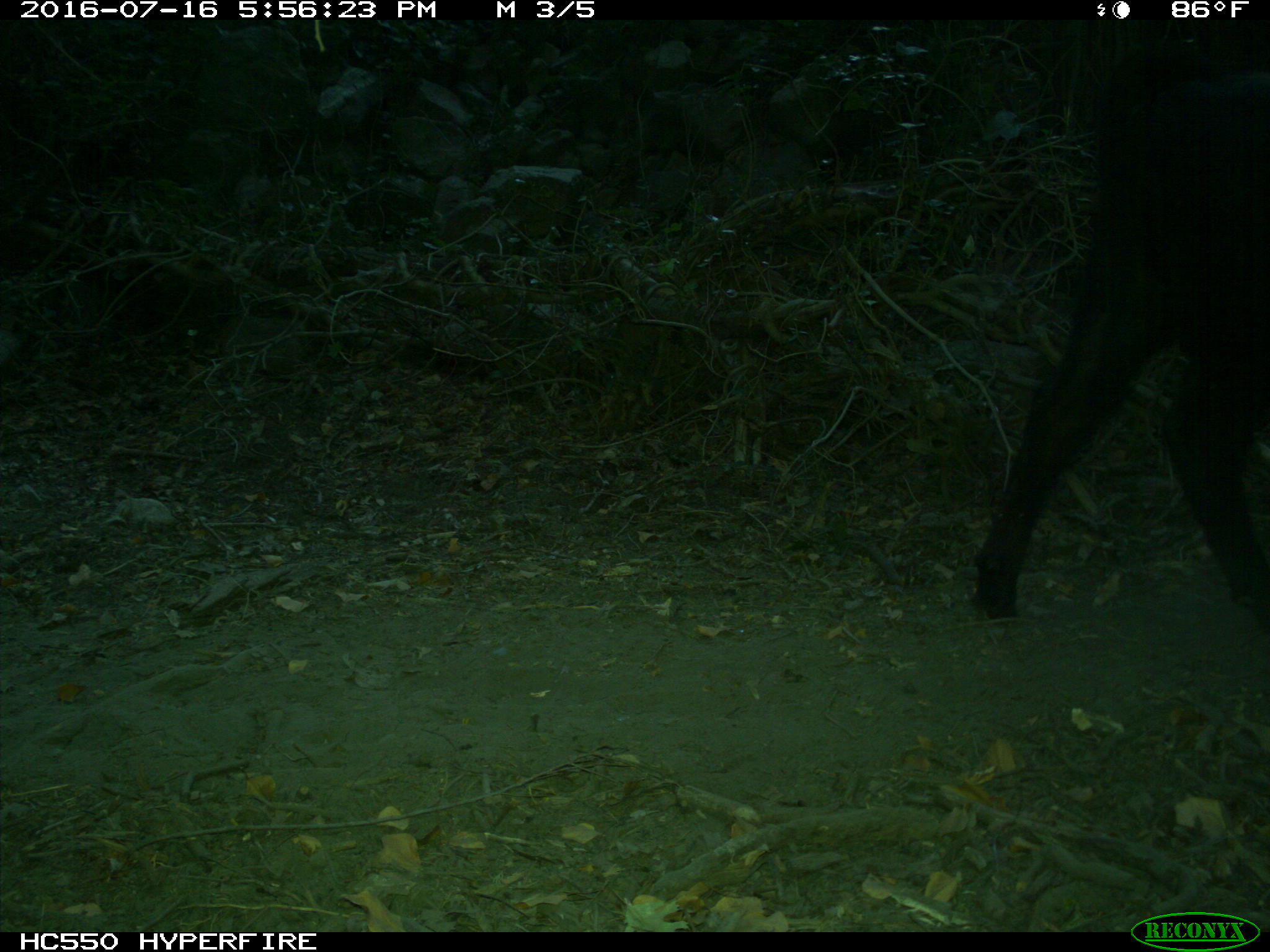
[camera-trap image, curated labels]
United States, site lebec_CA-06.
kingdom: Animalia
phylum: Chordata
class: Mammalia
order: Artiodactyla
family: Bovidae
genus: Bos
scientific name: Bos taurus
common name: domestic cow